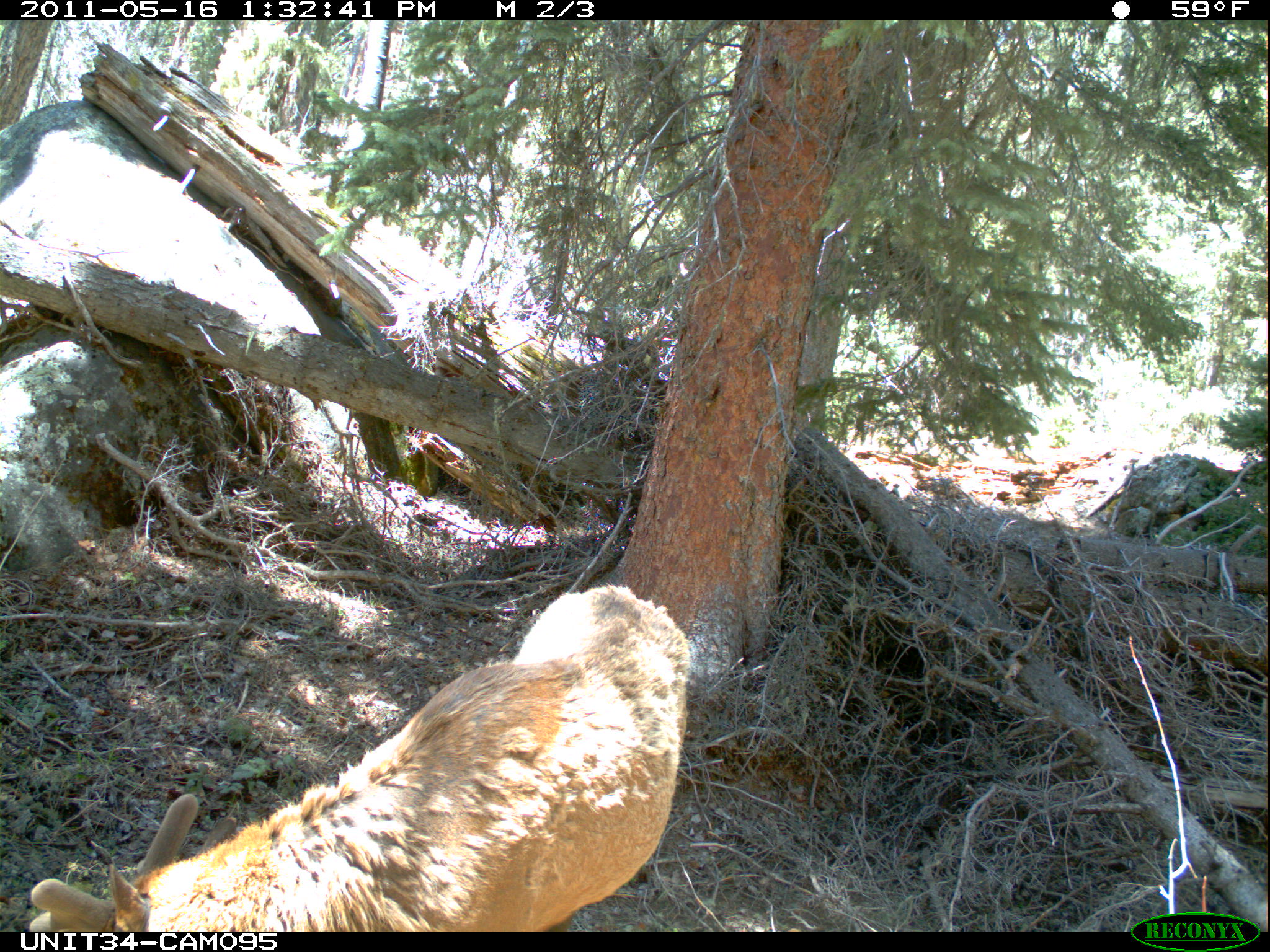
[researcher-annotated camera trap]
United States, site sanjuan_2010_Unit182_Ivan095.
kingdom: Animalia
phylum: Chordata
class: Mammalia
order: Artiodactyla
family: Cervidae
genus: Cervus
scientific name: Cervus elaphus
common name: red deer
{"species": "Cervus elaphus (red deer)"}